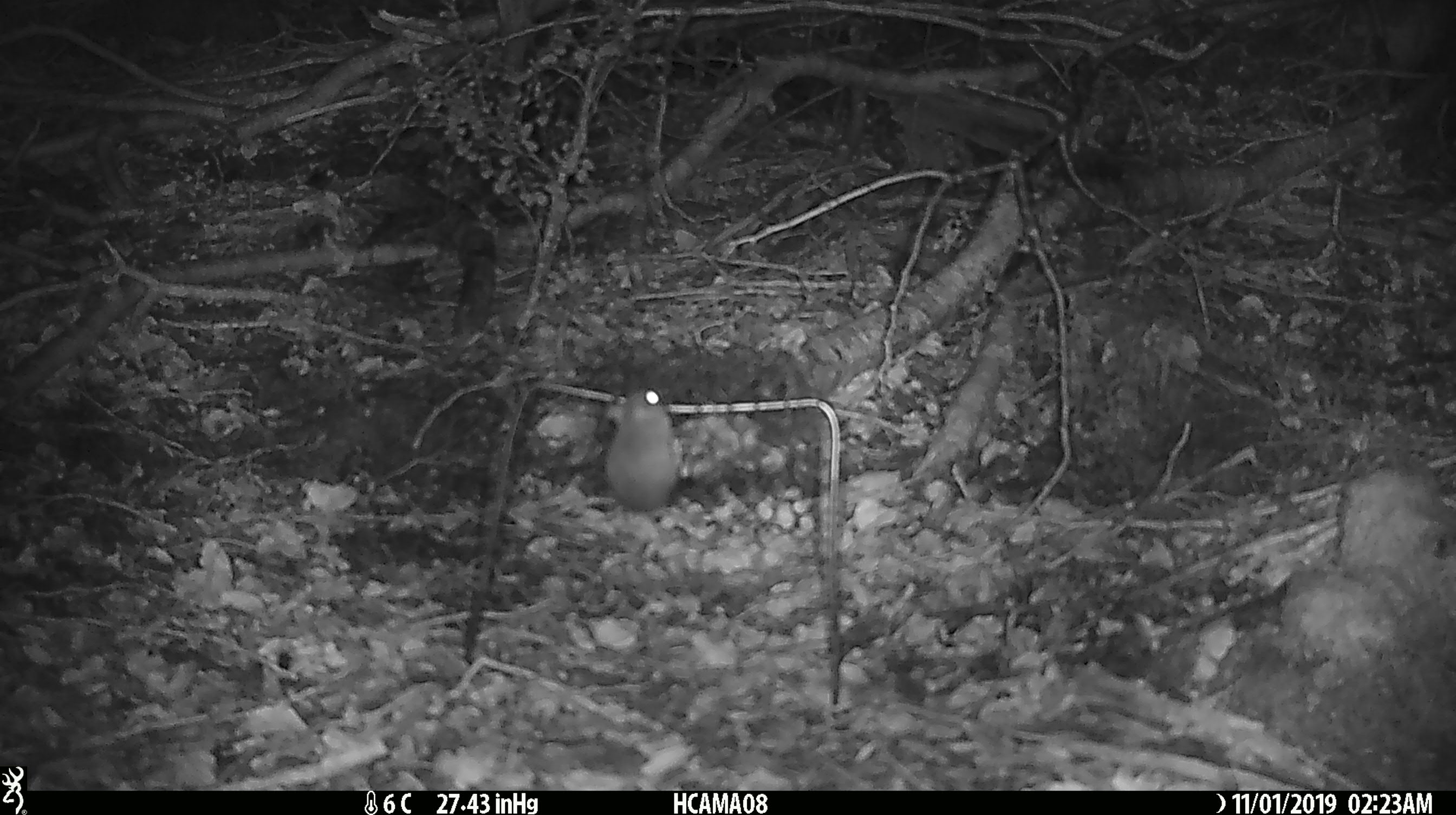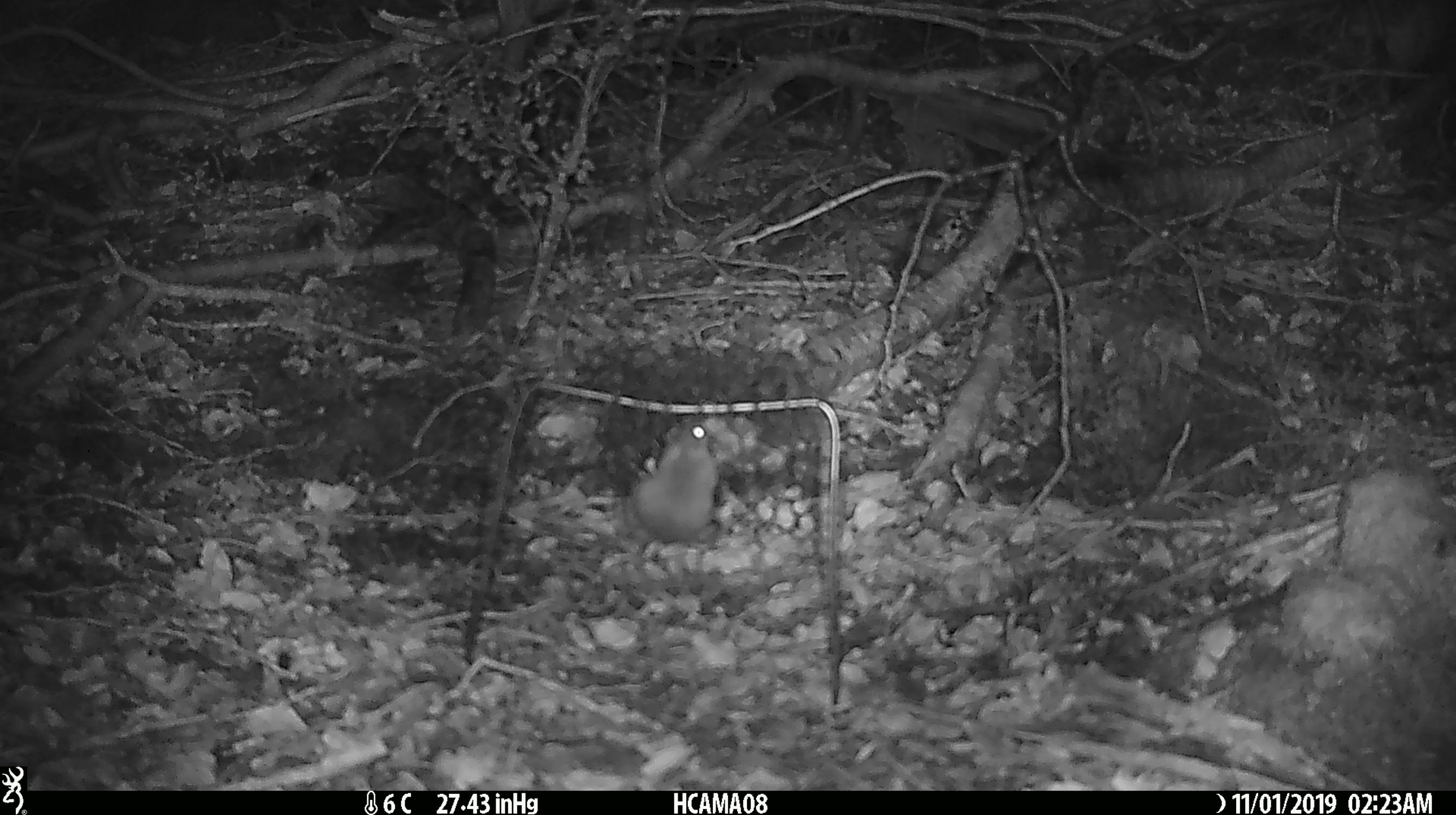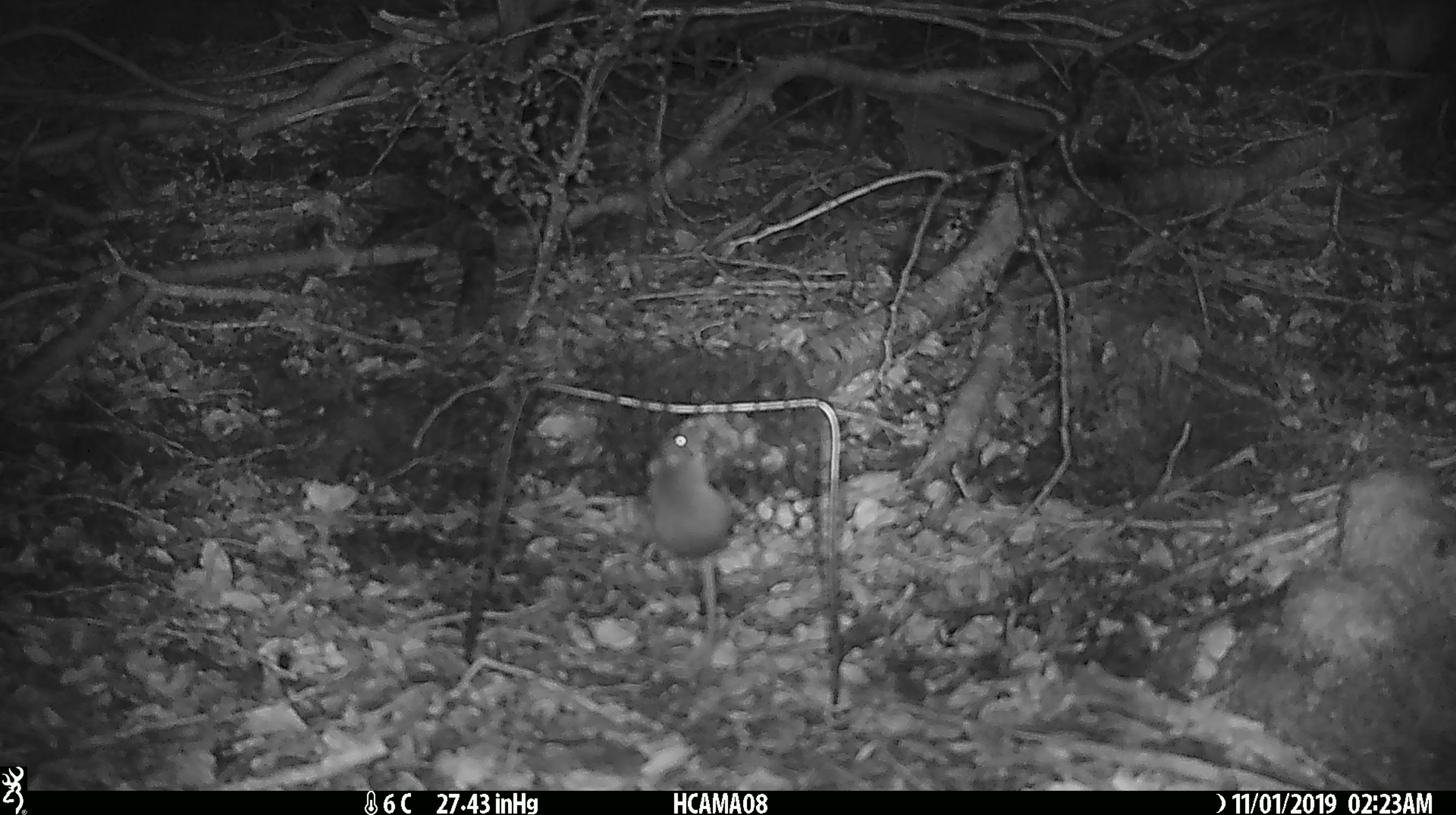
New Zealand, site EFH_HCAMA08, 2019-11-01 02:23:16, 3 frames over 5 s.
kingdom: Animalia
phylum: Chordata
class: Mammalia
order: Rodentia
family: Muridae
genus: Mus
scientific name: Mus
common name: mouse